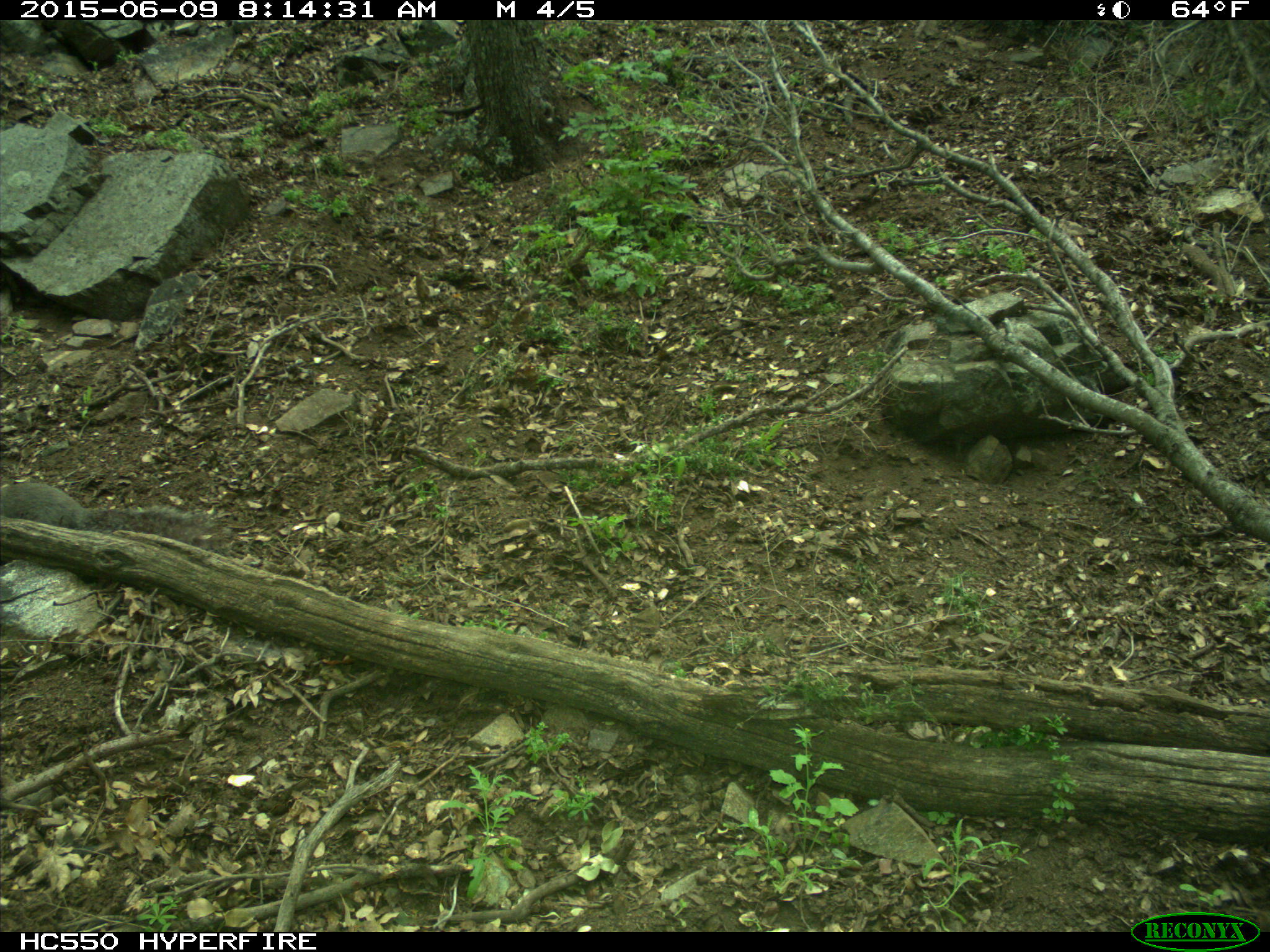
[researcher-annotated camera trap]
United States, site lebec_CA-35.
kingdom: Animalia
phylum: Chordata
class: Mammalia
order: Rodentia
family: Sciuridae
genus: Sciurus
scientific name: Sciurus carolinensis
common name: eastern gray squirrel